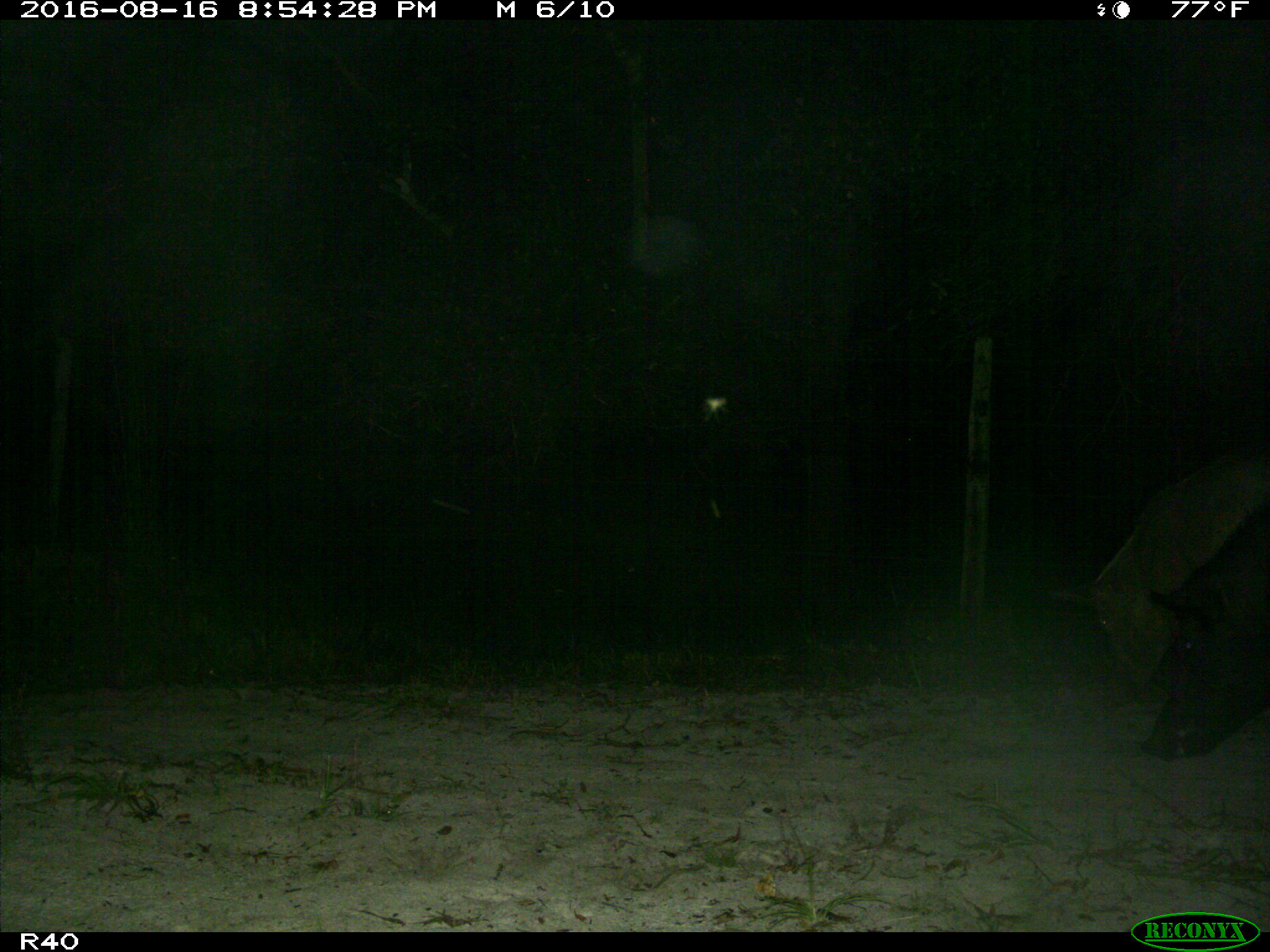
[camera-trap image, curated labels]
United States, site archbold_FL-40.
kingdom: Animalia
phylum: Chordata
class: Mammalia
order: Artiodactyla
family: Suidae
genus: Sus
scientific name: Sus scrofa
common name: wild boar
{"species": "Sus scrofa (wild boar)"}